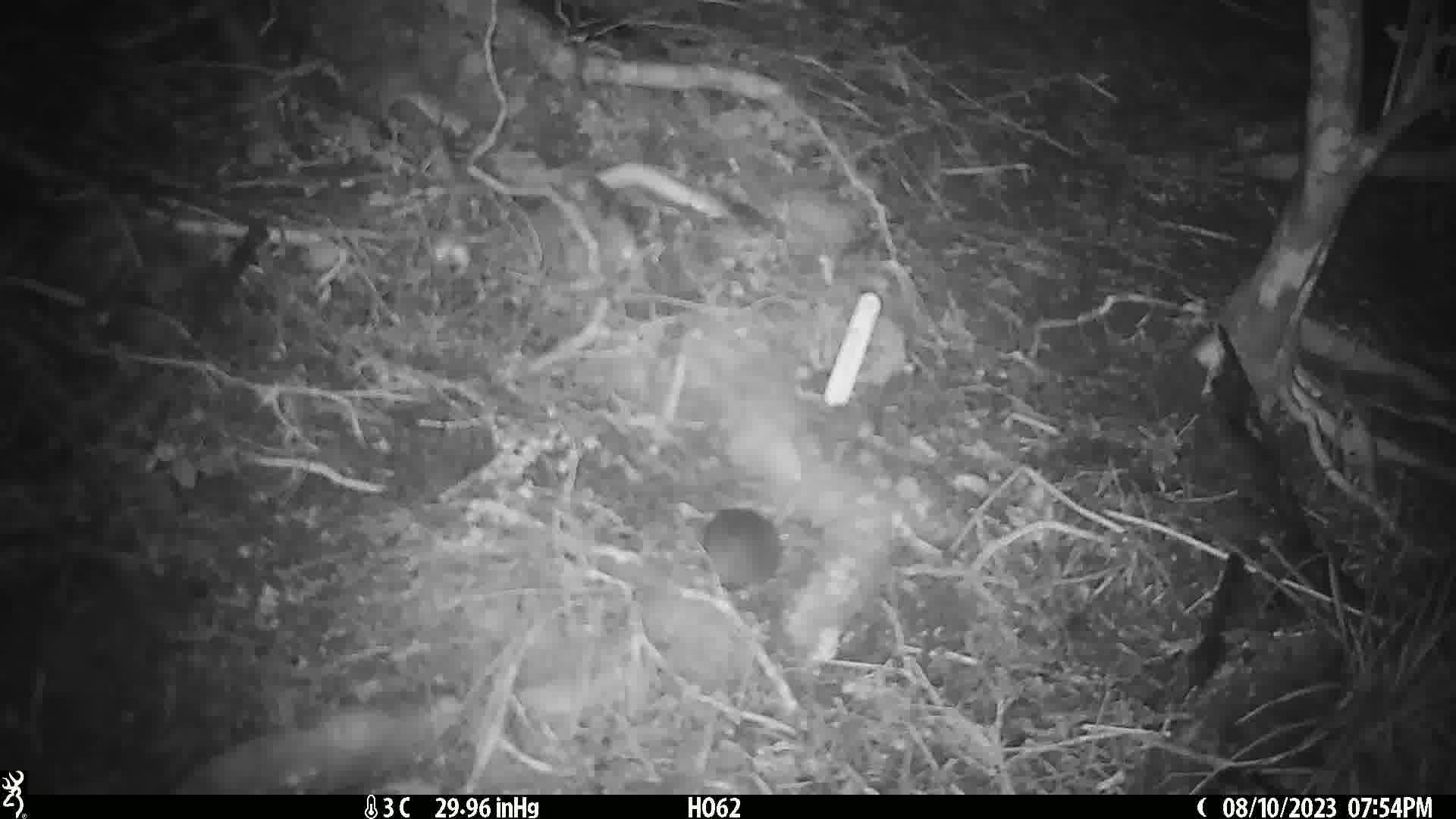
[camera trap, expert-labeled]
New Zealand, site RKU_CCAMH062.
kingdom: Animalia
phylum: Chordata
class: Mammalia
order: Rodentia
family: Muridae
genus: Rattus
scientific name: Rattus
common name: rat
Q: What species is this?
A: Rat (Rattus).